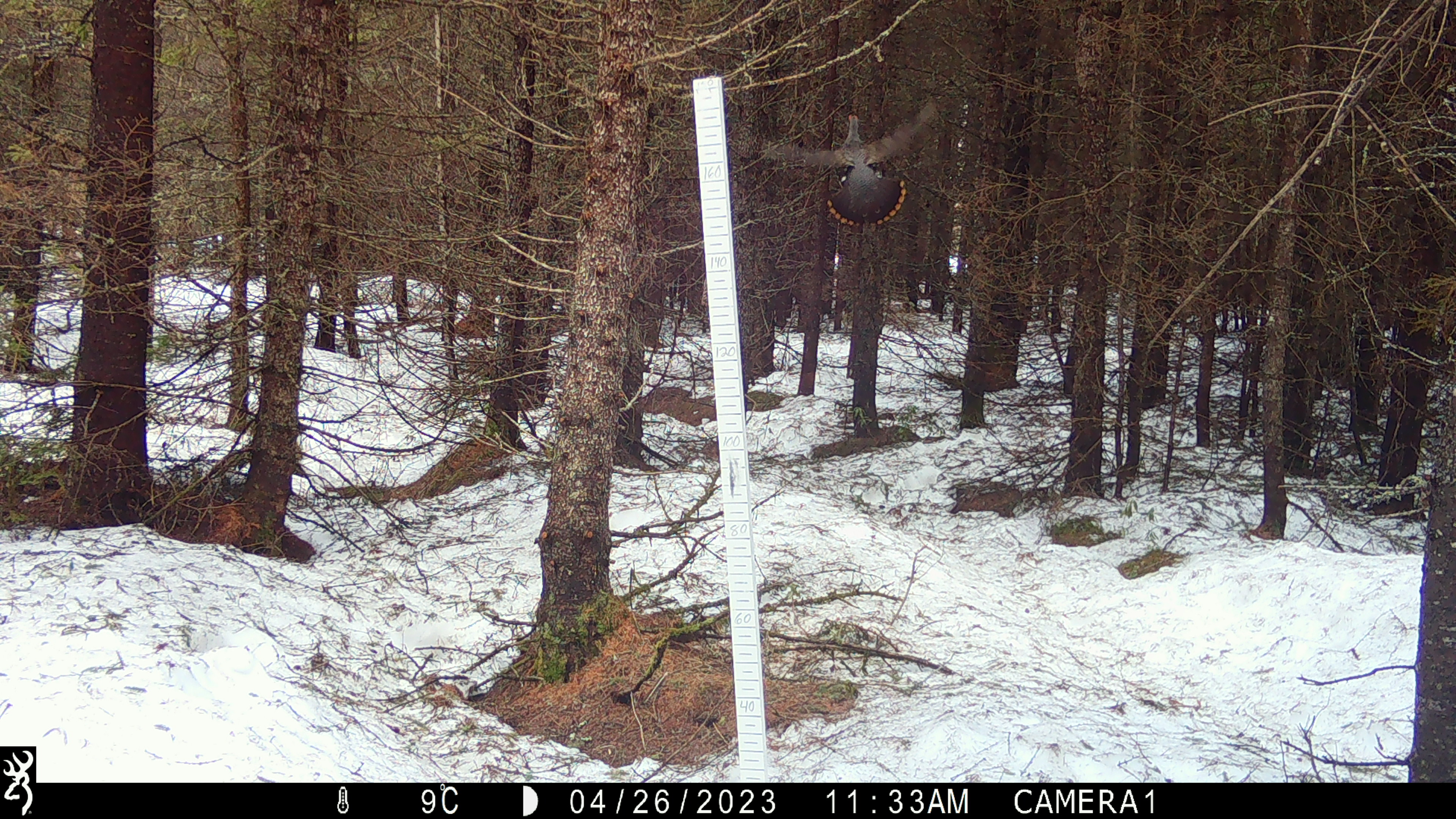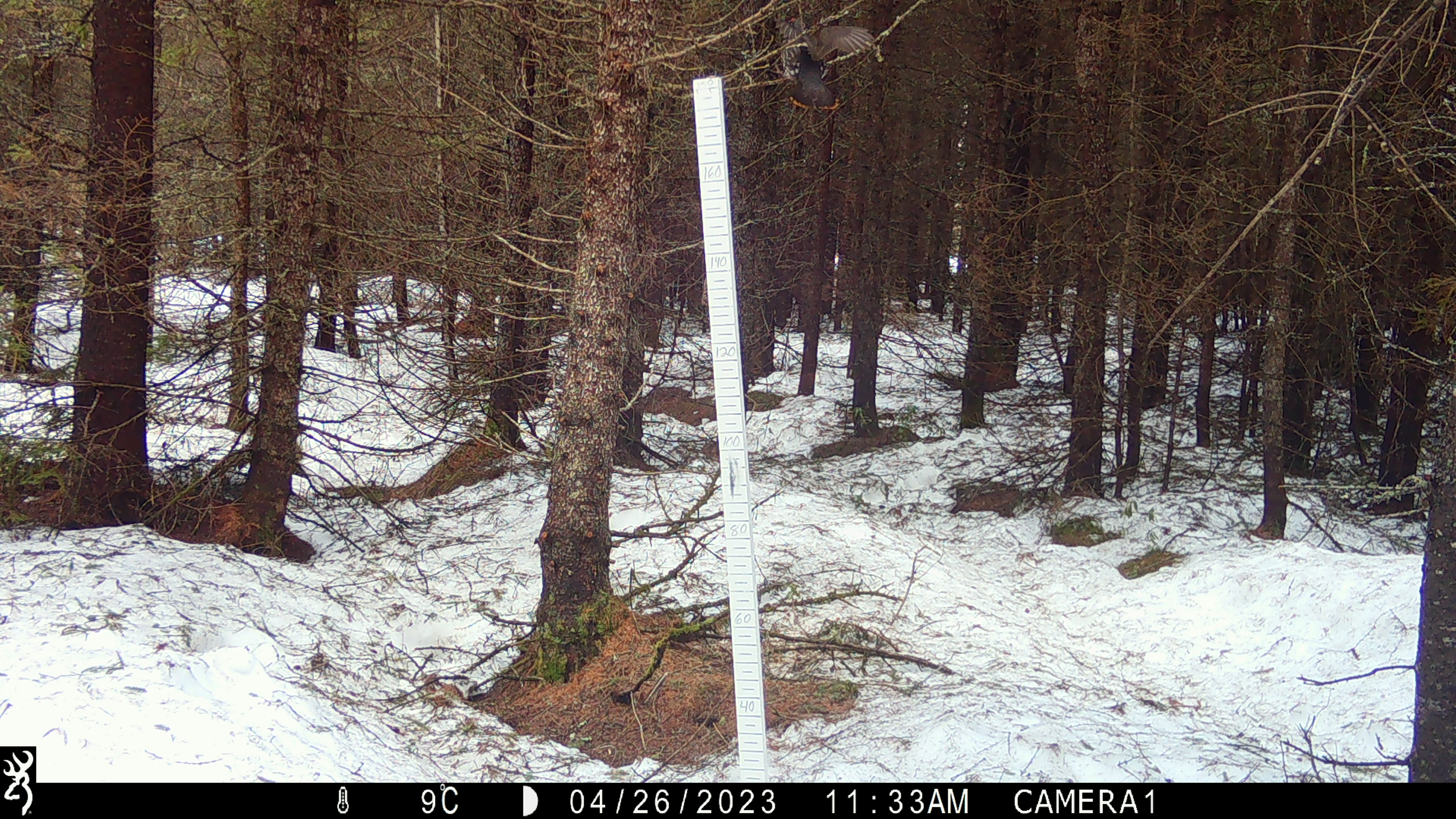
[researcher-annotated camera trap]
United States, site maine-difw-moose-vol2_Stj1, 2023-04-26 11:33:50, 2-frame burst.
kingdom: Animalia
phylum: Chordata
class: Aves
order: Galliformes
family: Phasianidae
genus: Canachites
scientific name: Canachites canadensis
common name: spruce grouse